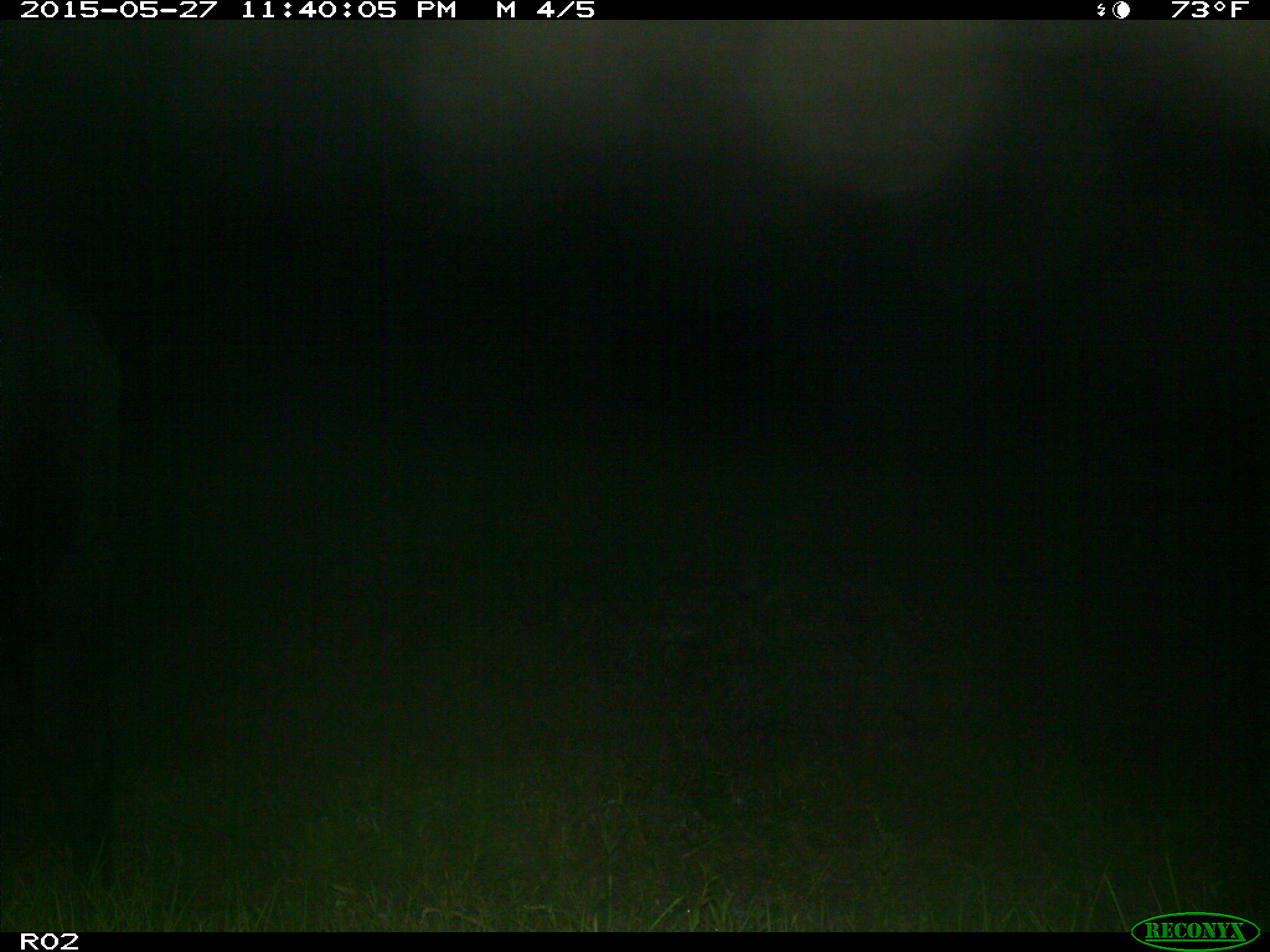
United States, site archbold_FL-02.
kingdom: Animalia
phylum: Chordata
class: Mammalia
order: Artiodactyla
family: Bovidae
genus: Bos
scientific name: Bos taurus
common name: domestic cow